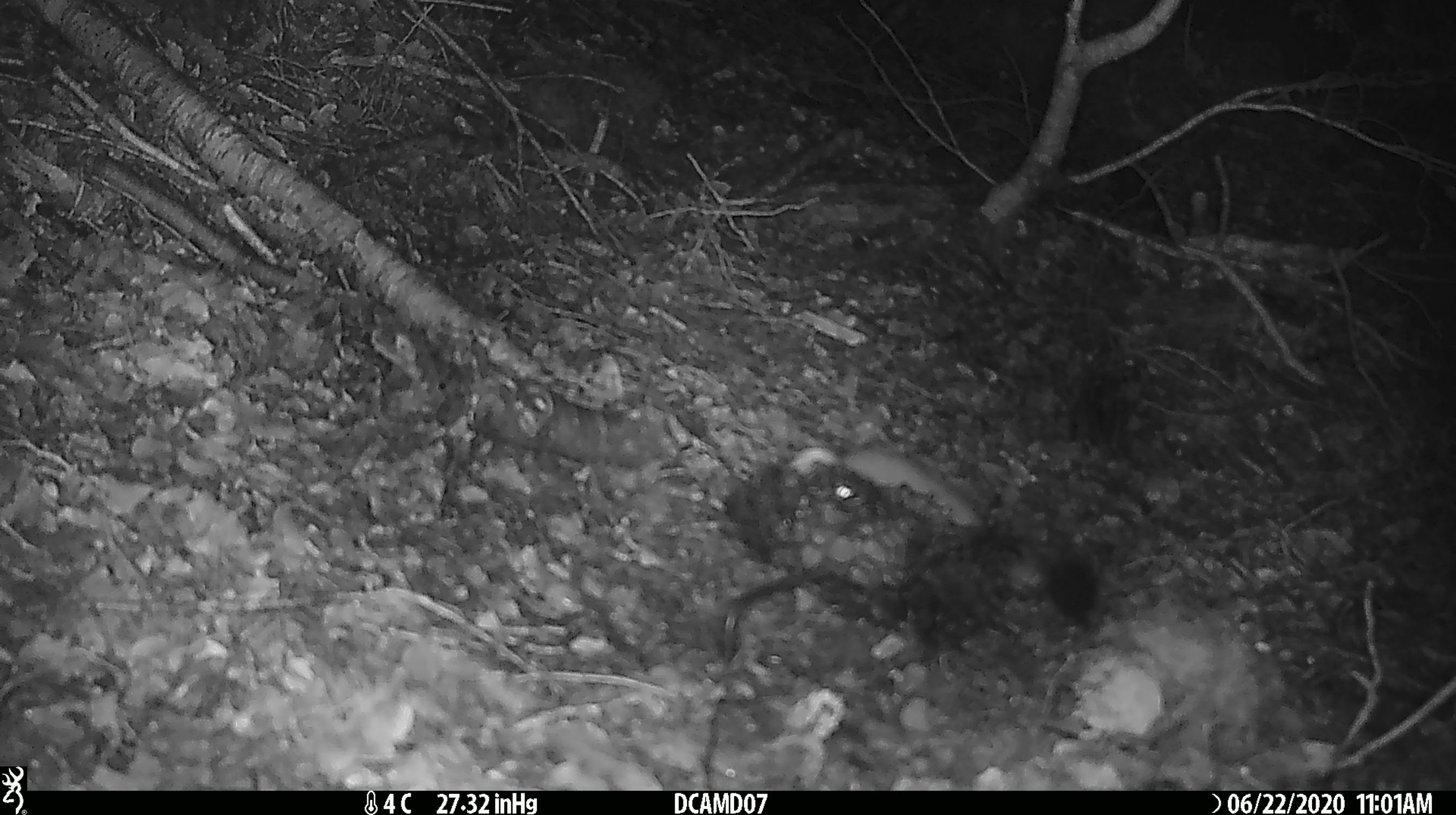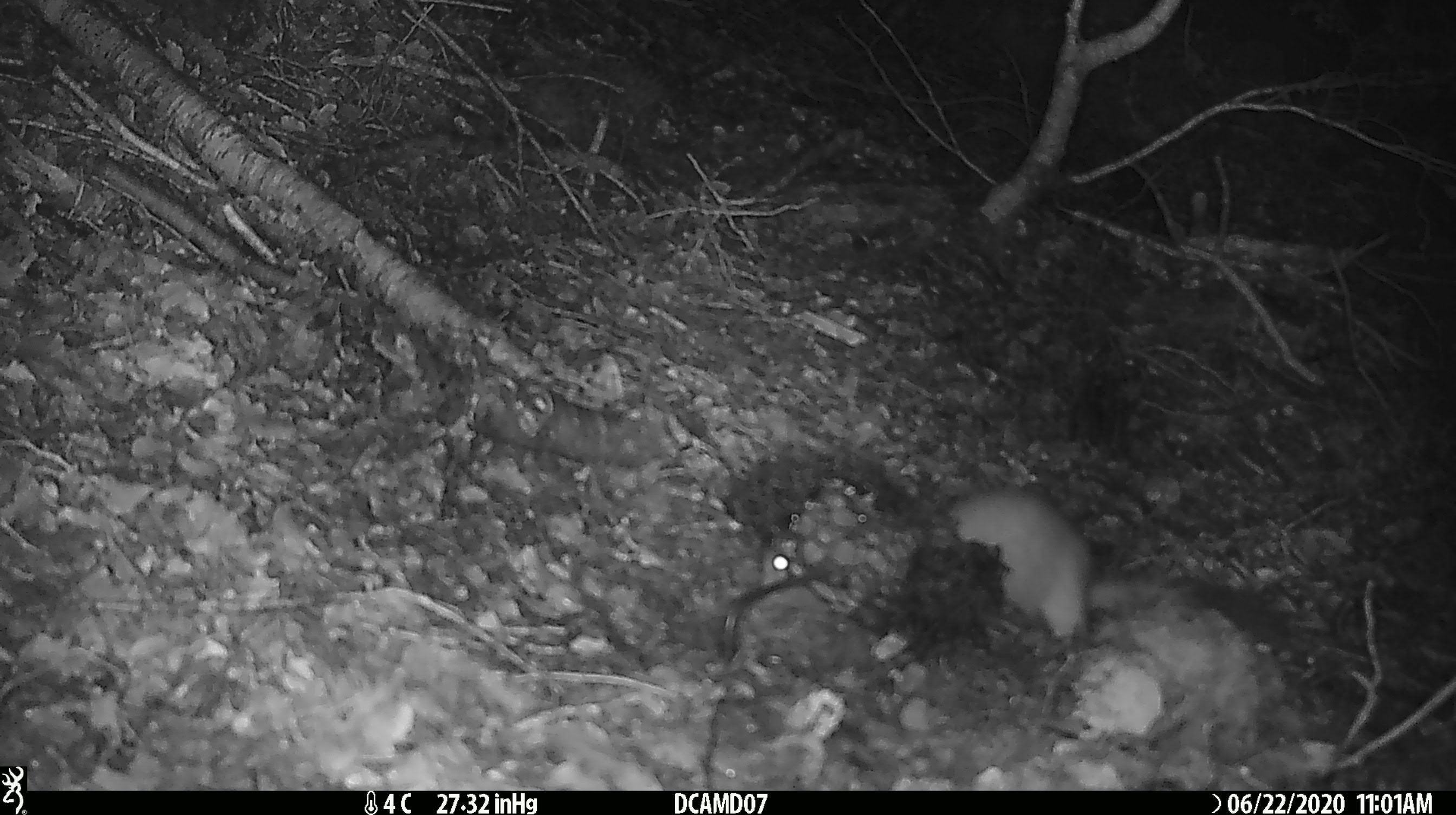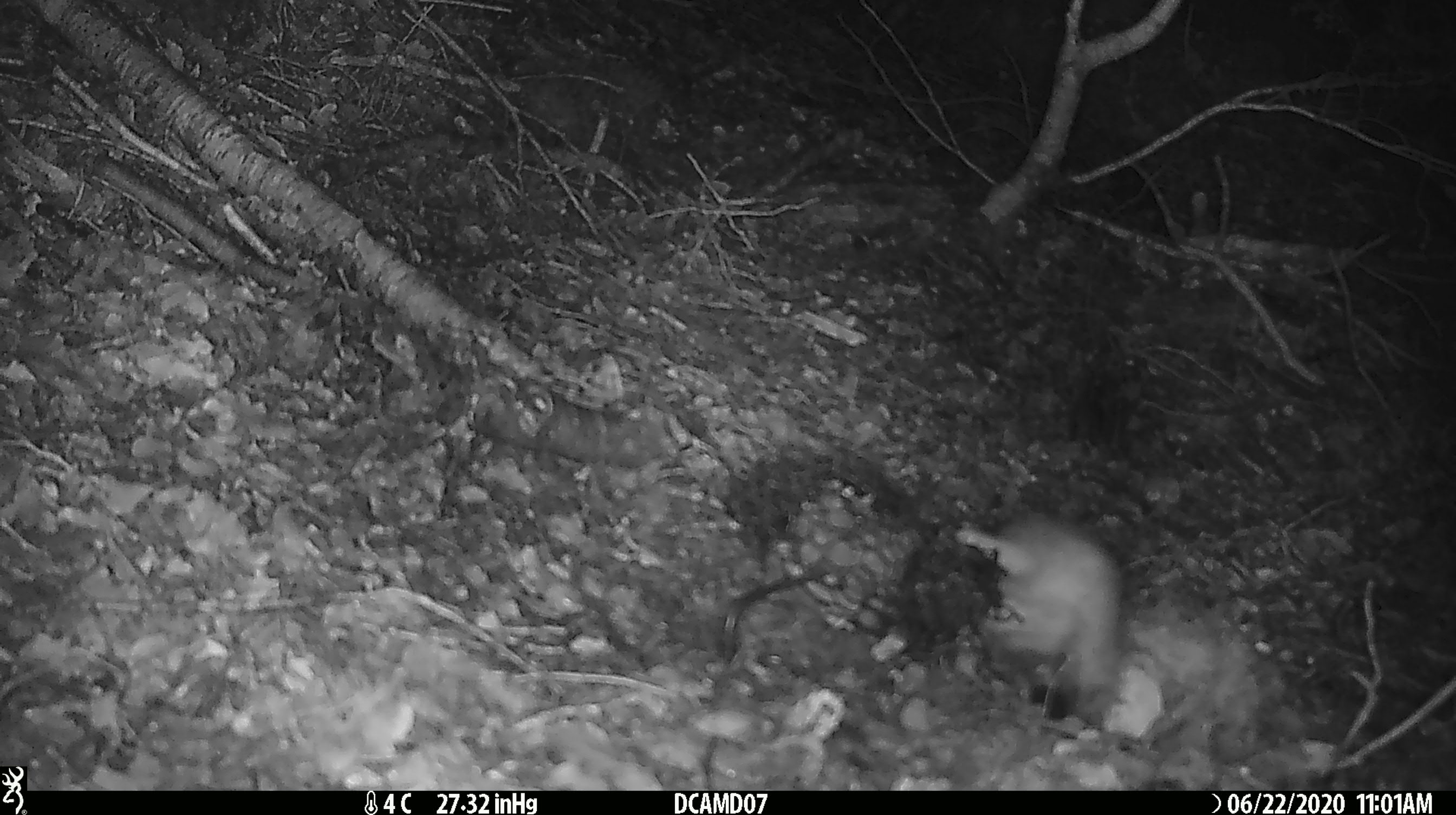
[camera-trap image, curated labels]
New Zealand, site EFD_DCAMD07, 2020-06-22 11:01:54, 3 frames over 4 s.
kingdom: Animalia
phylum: Chordata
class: Mammalia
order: Carnivora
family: Mustelidae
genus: Mustela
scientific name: Mustela erminea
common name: stoat